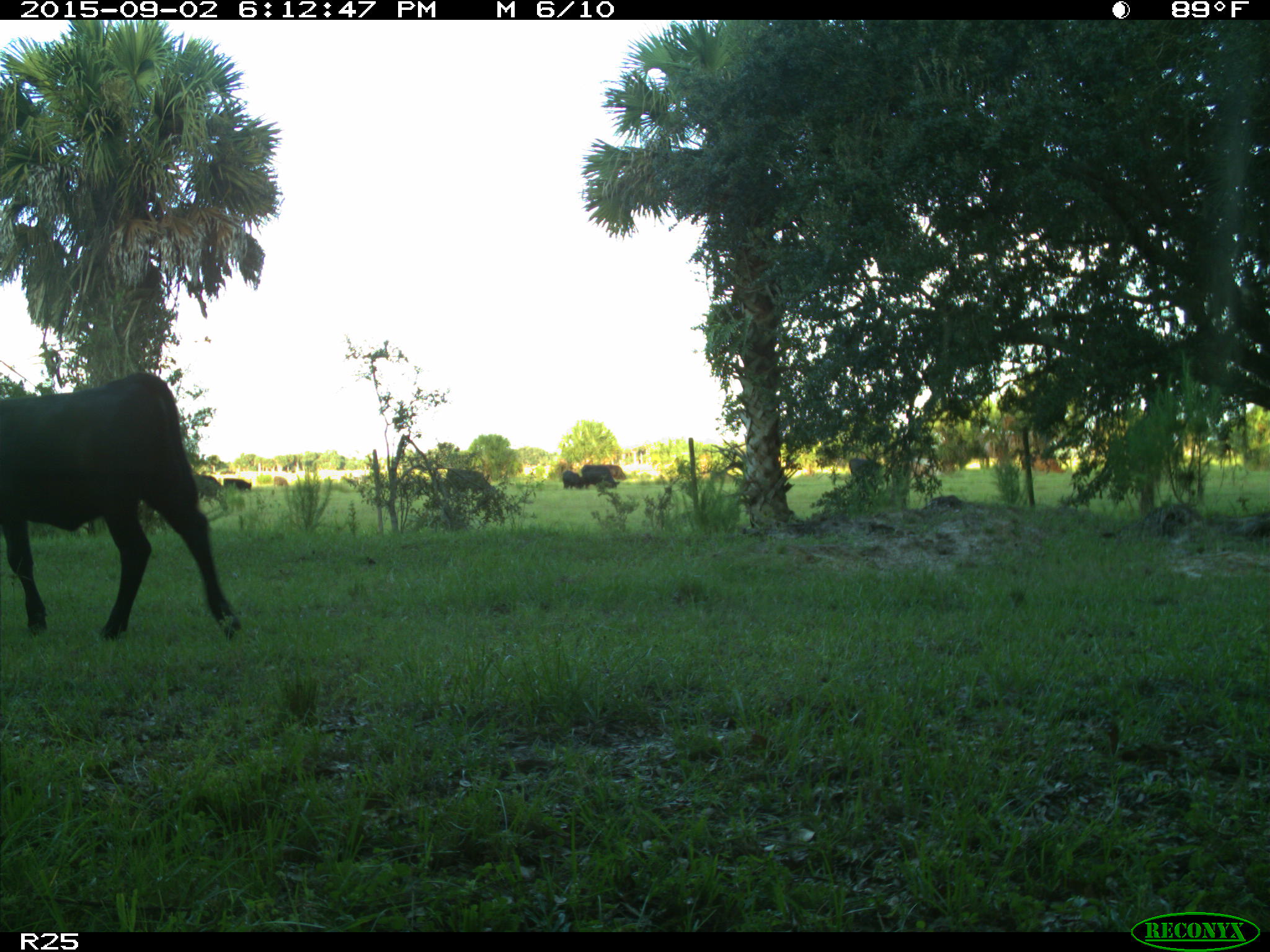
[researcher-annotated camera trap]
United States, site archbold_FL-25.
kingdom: Animalia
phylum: Chordata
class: Mammalia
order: Artiodactyla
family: Bovidae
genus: Bos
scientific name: Bos taurus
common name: domestic cow